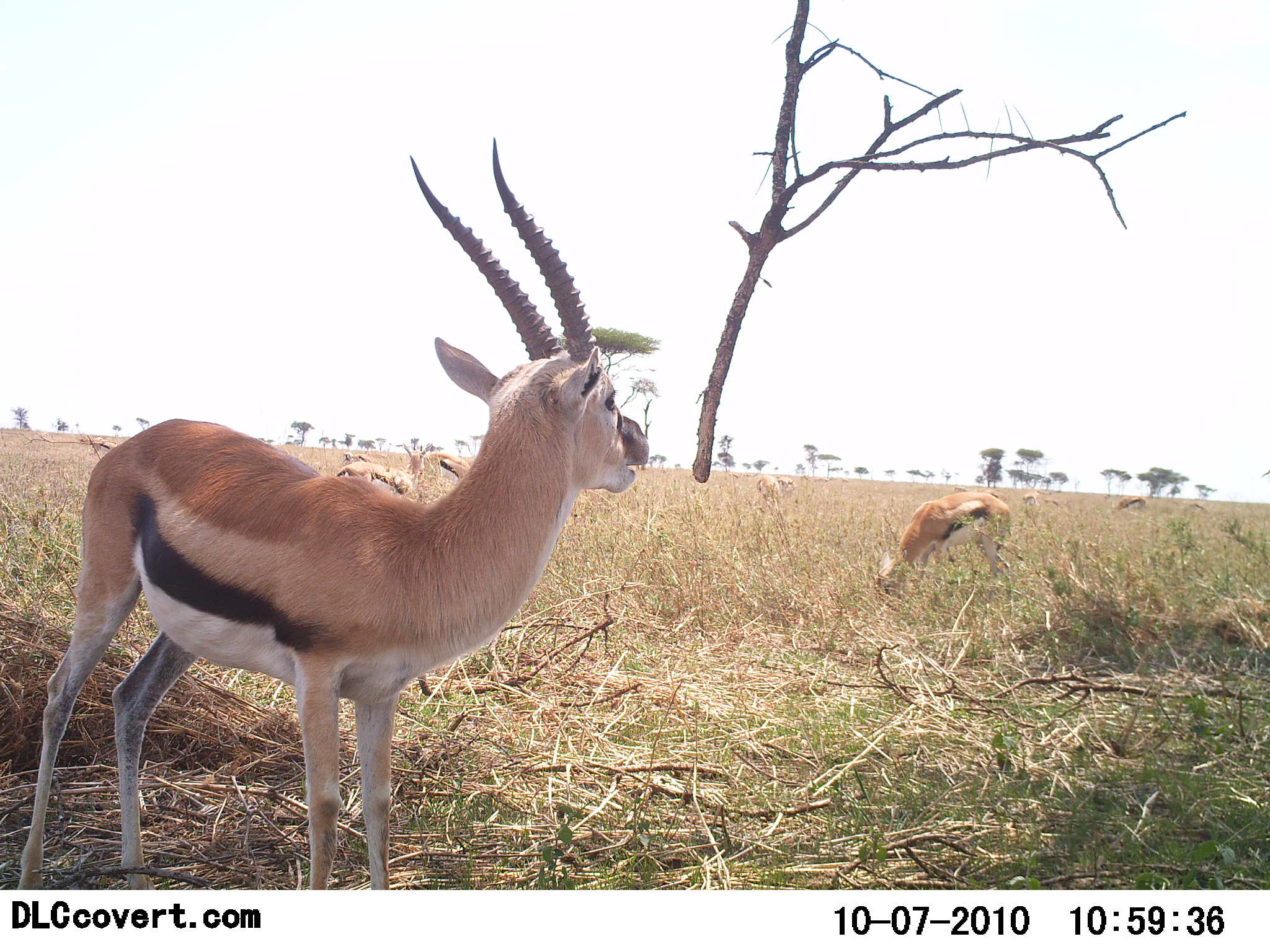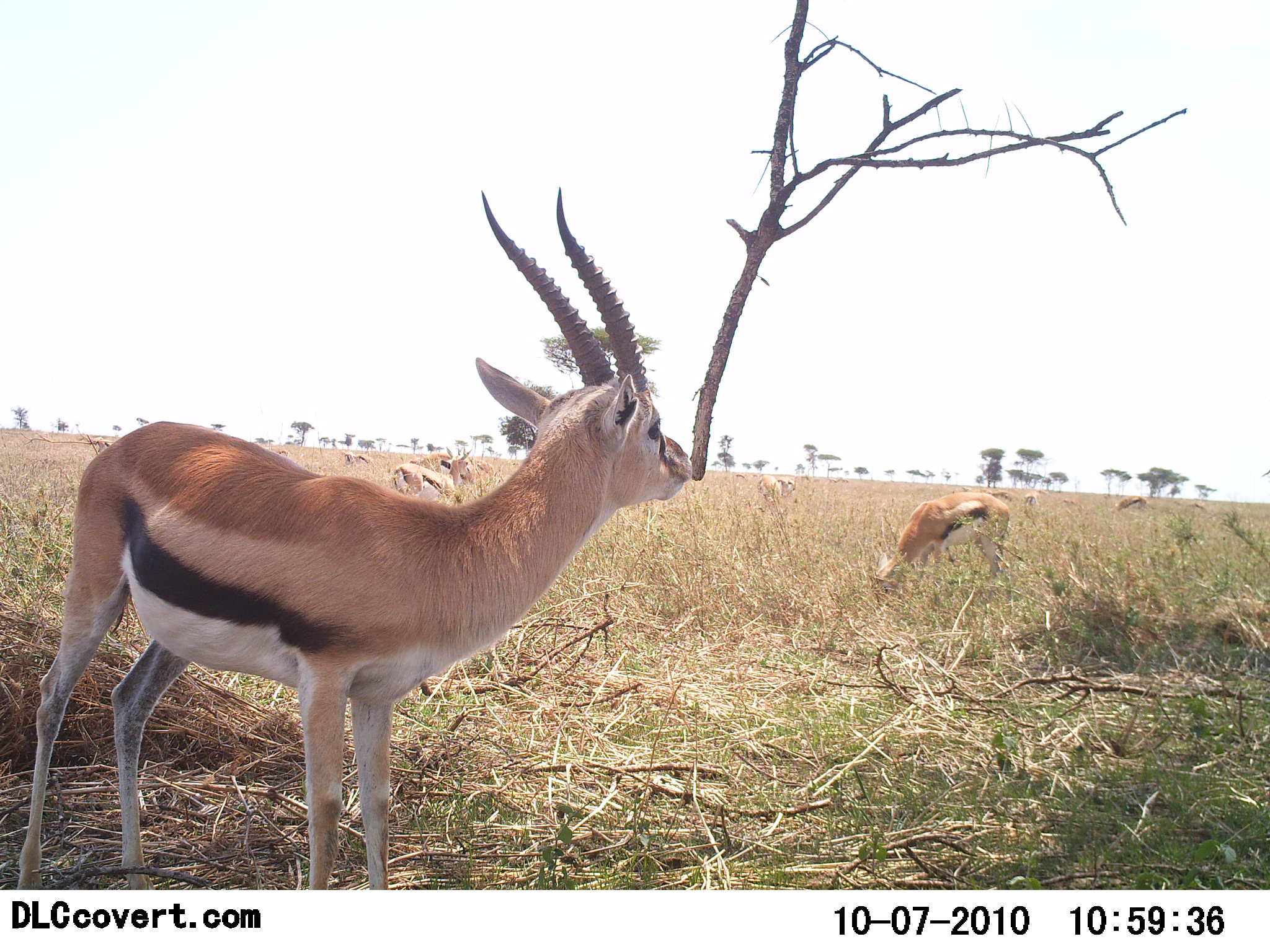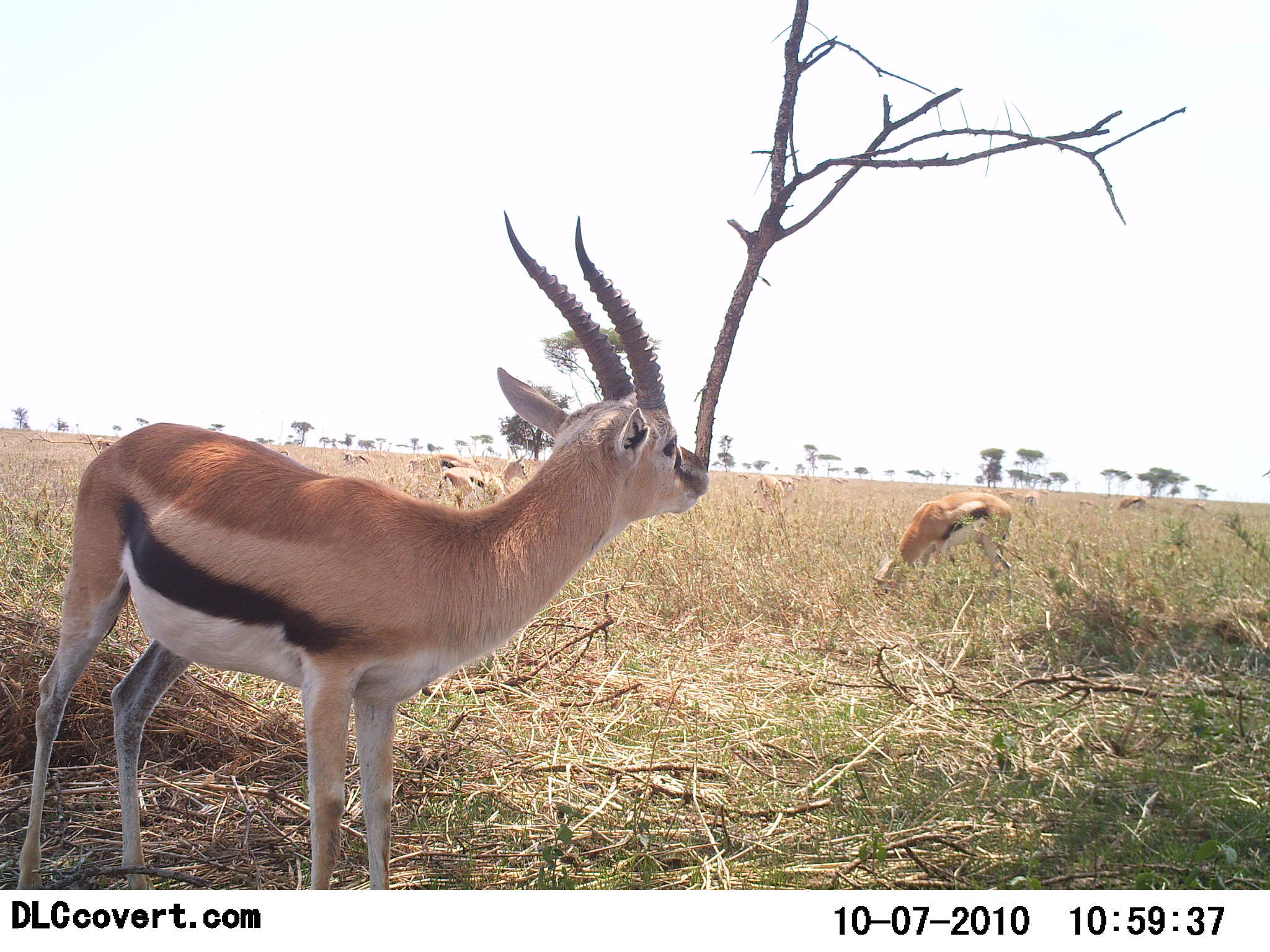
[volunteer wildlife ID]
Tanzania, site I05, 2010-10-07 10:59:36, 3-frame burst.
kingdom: Animalia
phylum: Chordata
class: Mammalia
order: Artiodactyla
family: Bovidae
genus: Eudorcas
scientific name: Eudorcas thomsonii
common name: thomson's gazelle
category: gazellethomsons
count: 6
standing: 69%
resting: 0%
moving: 19%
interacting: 6%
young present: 6%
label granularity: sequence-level